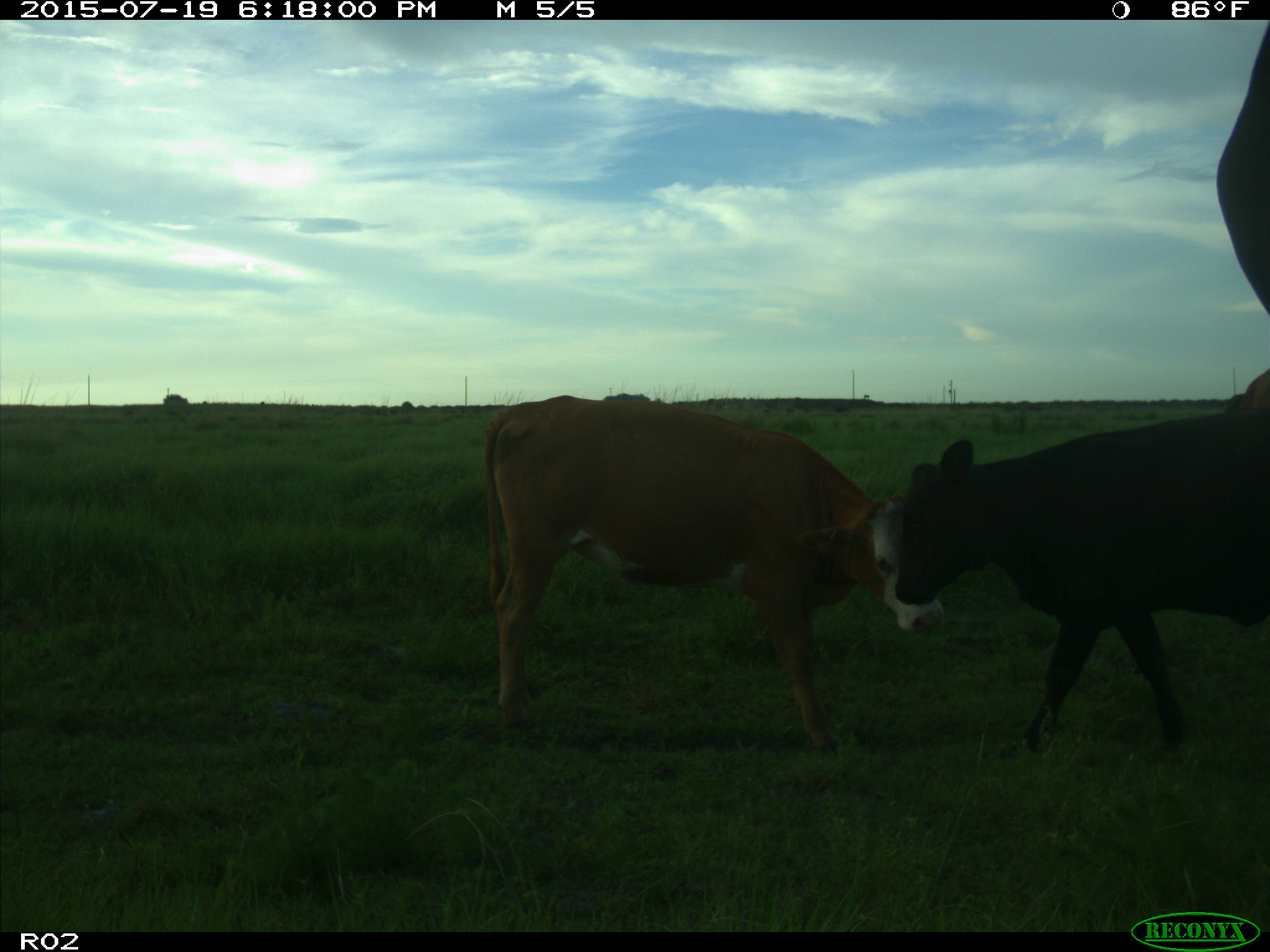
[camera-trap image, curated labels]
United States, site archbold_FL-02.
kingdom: Animalia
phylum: Chordata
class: Mammalia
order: Artiodactyla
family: Bovidae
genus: Bos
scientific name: Bos taurus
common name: domestic cow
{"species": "Bos taurus (domestic cow)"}